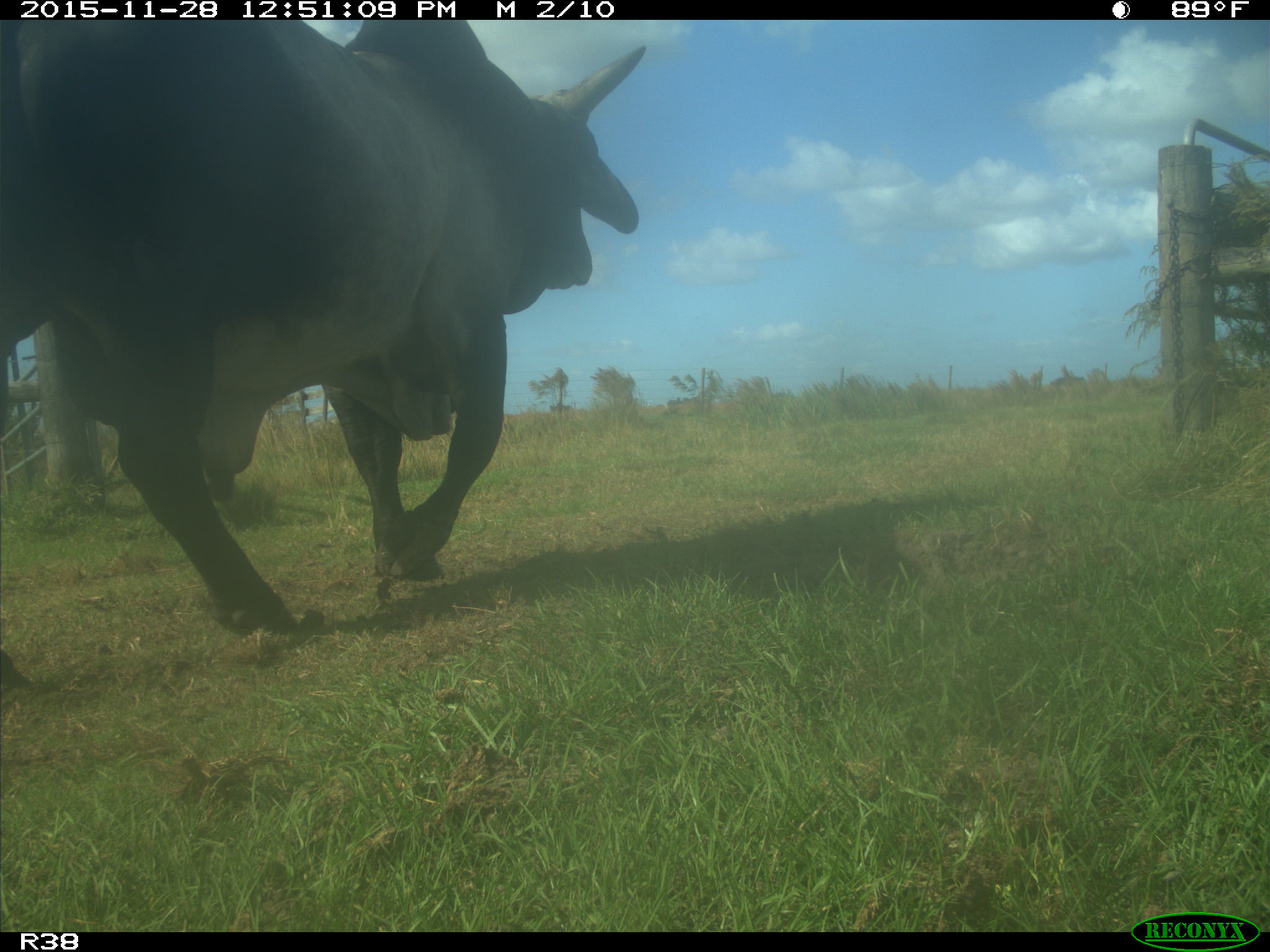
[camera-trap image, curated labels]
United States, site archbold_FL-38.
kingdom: Animalia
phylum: Chordata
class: Mammalia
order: Artiodactyla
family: Bovidae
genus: Bos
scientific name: Bos taurus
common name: domestic cow